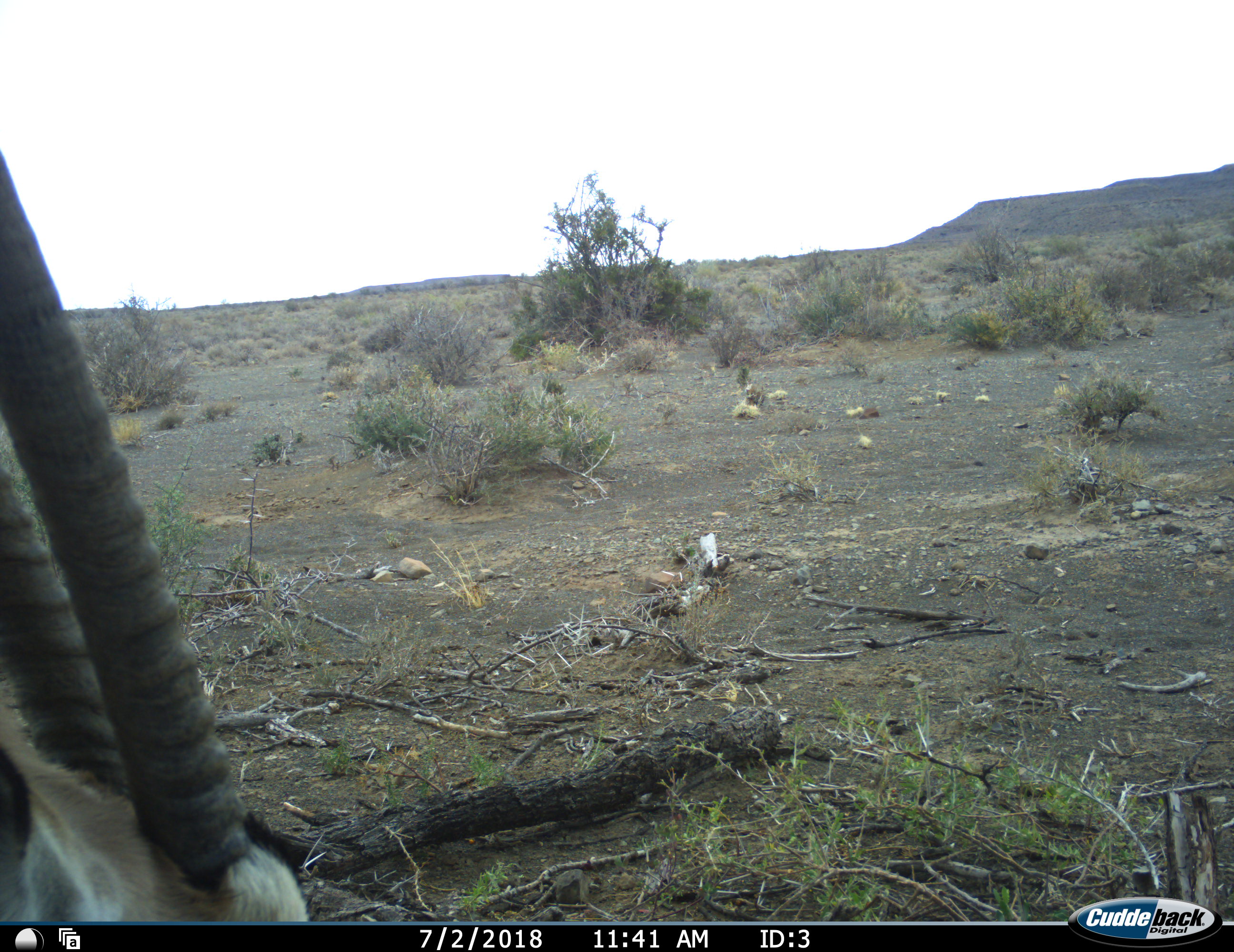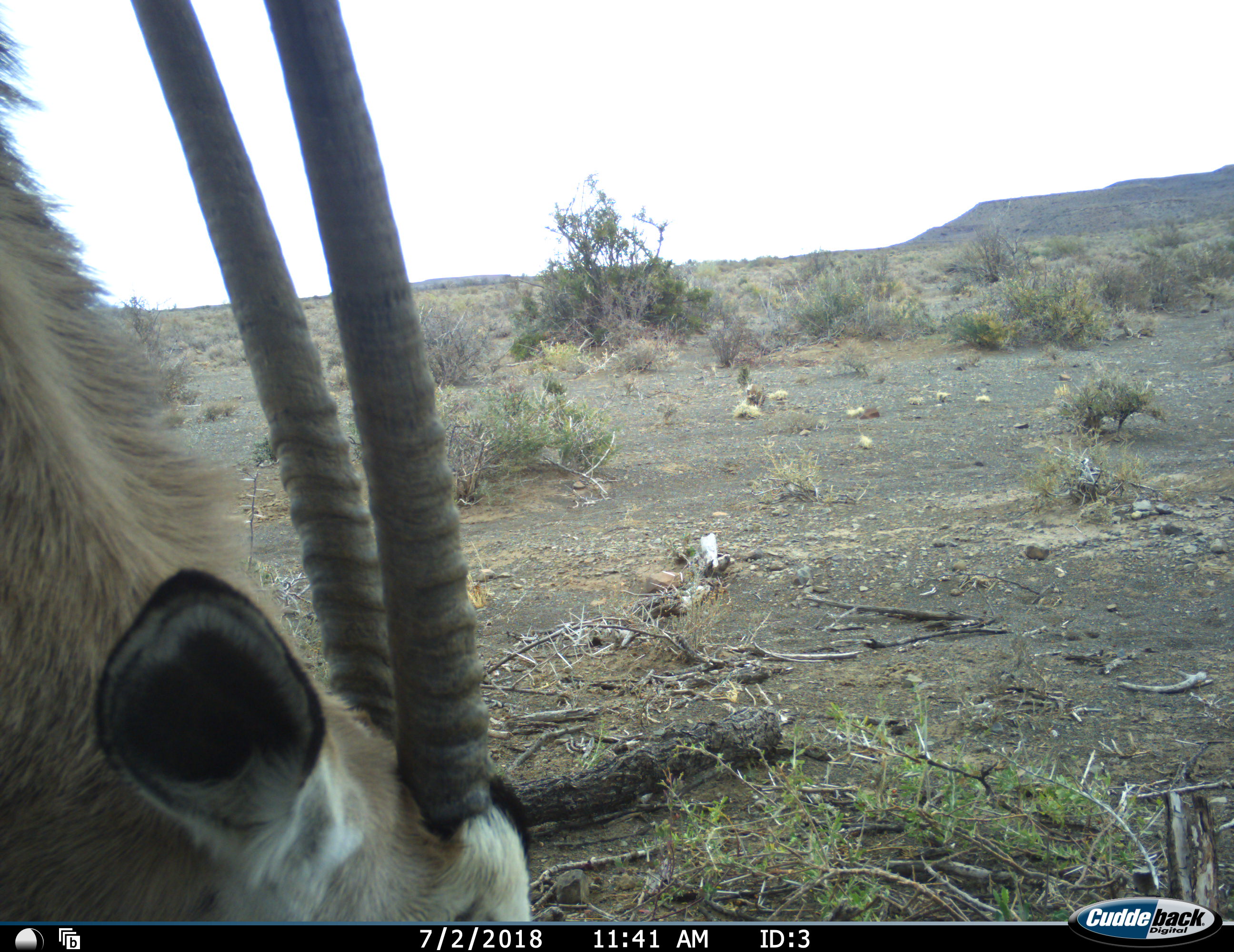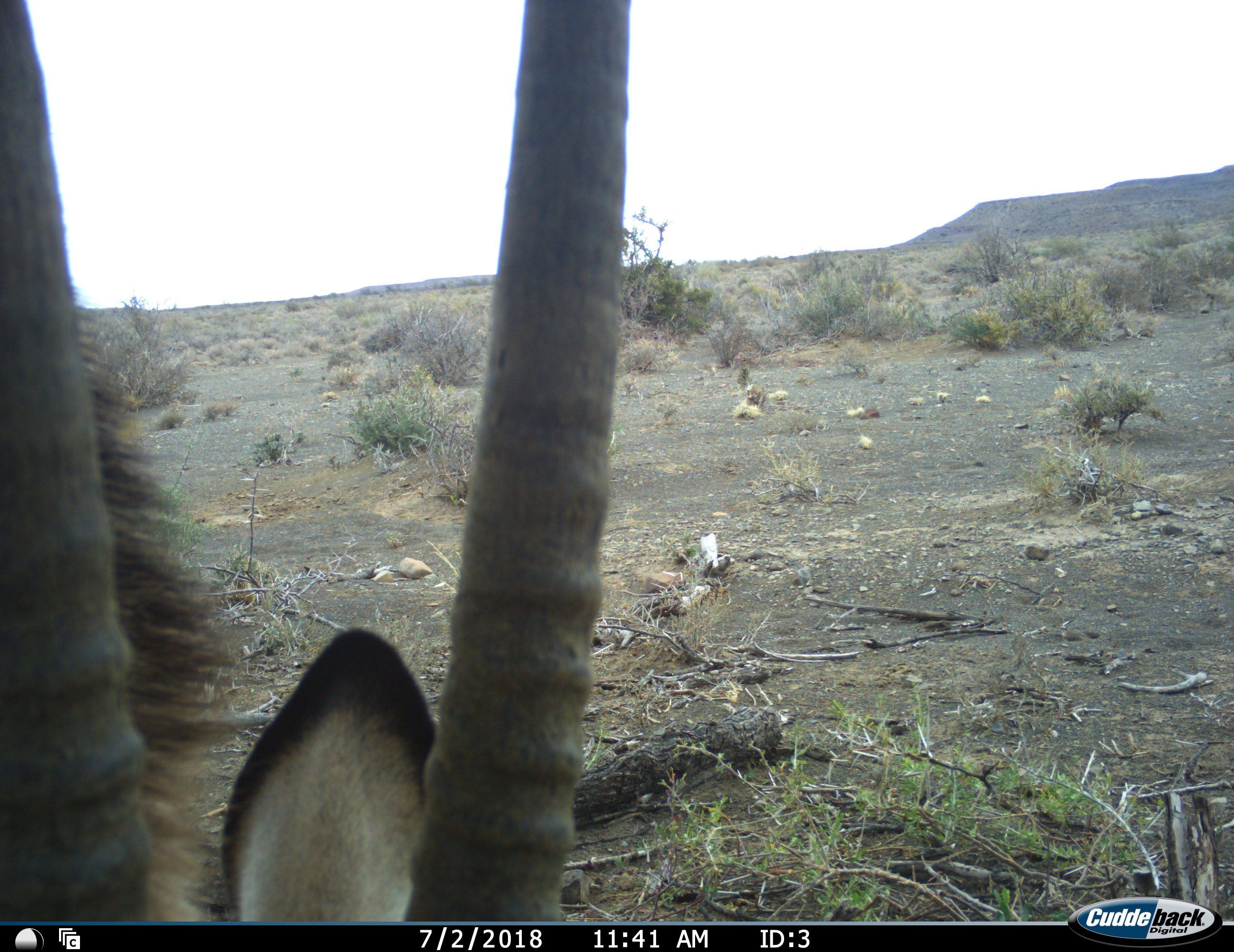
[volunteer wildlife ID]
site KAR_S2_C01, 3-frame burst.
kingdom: Animalia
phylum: Chordata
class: Mammalia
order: Artiodactyla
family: Bovidae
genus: Oryx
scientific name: Oryx gazella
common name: gemsbok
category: oryx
Oryx (gemsbok) (Oryx gazella), count 1. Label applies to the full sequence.